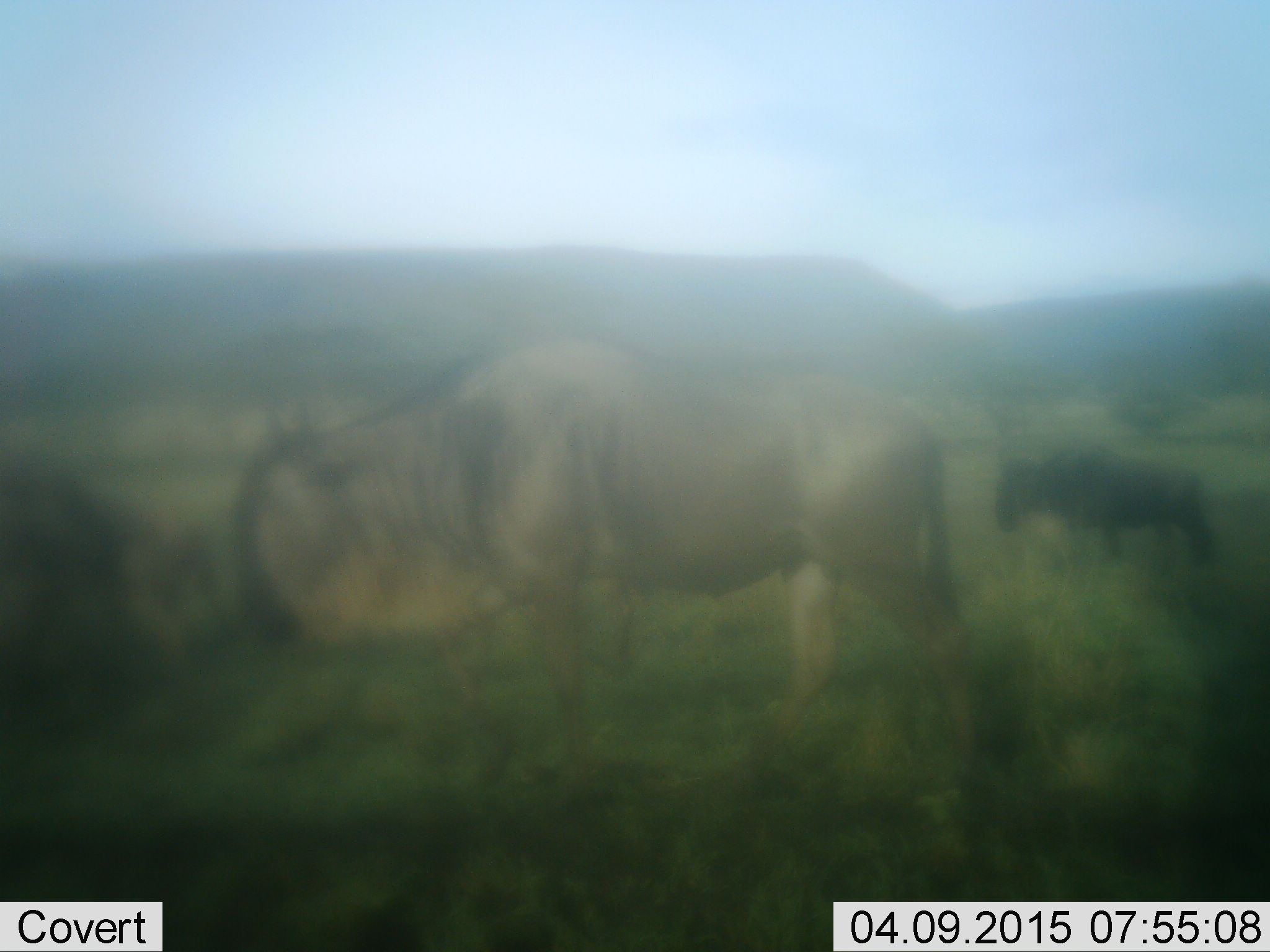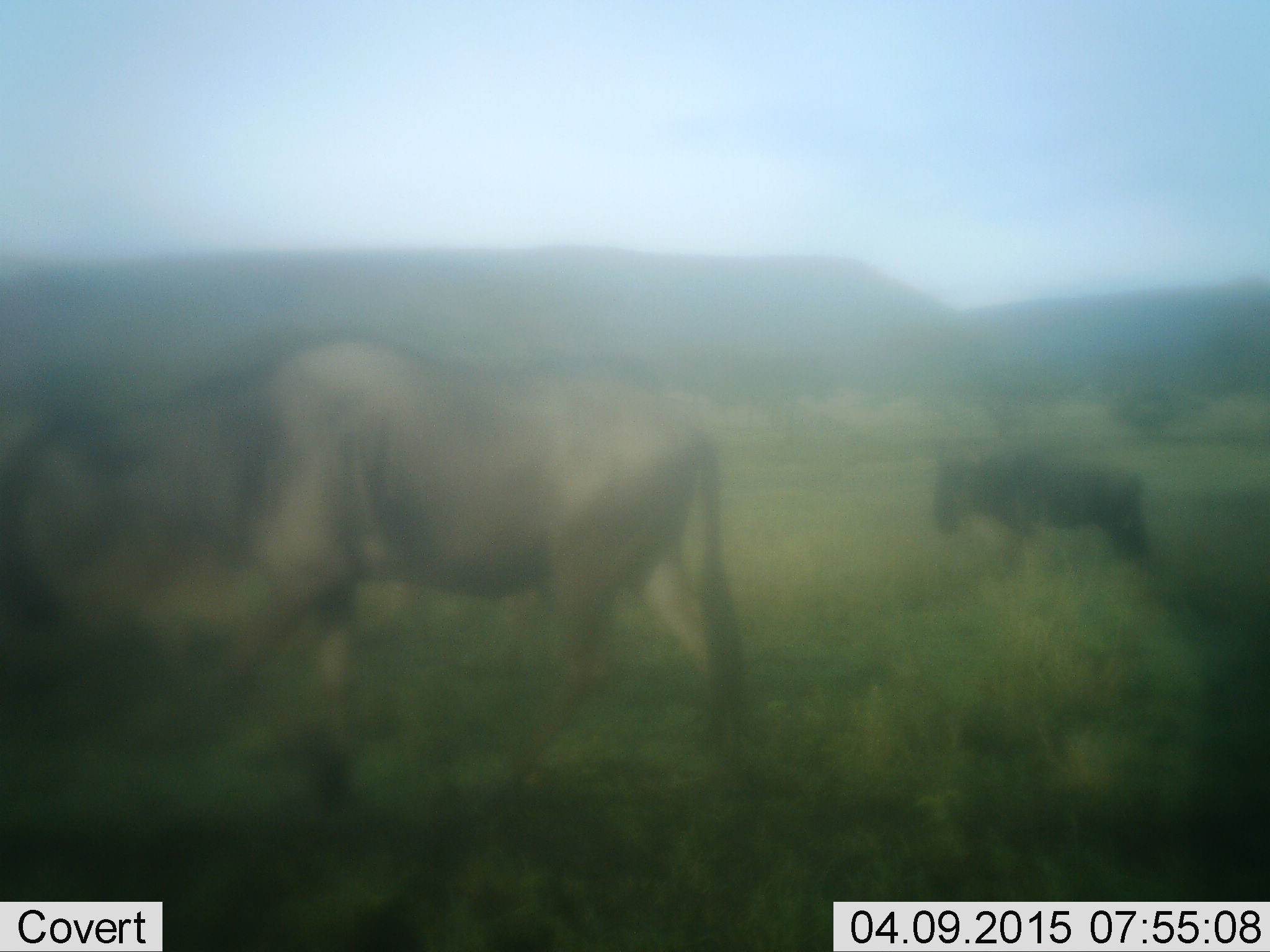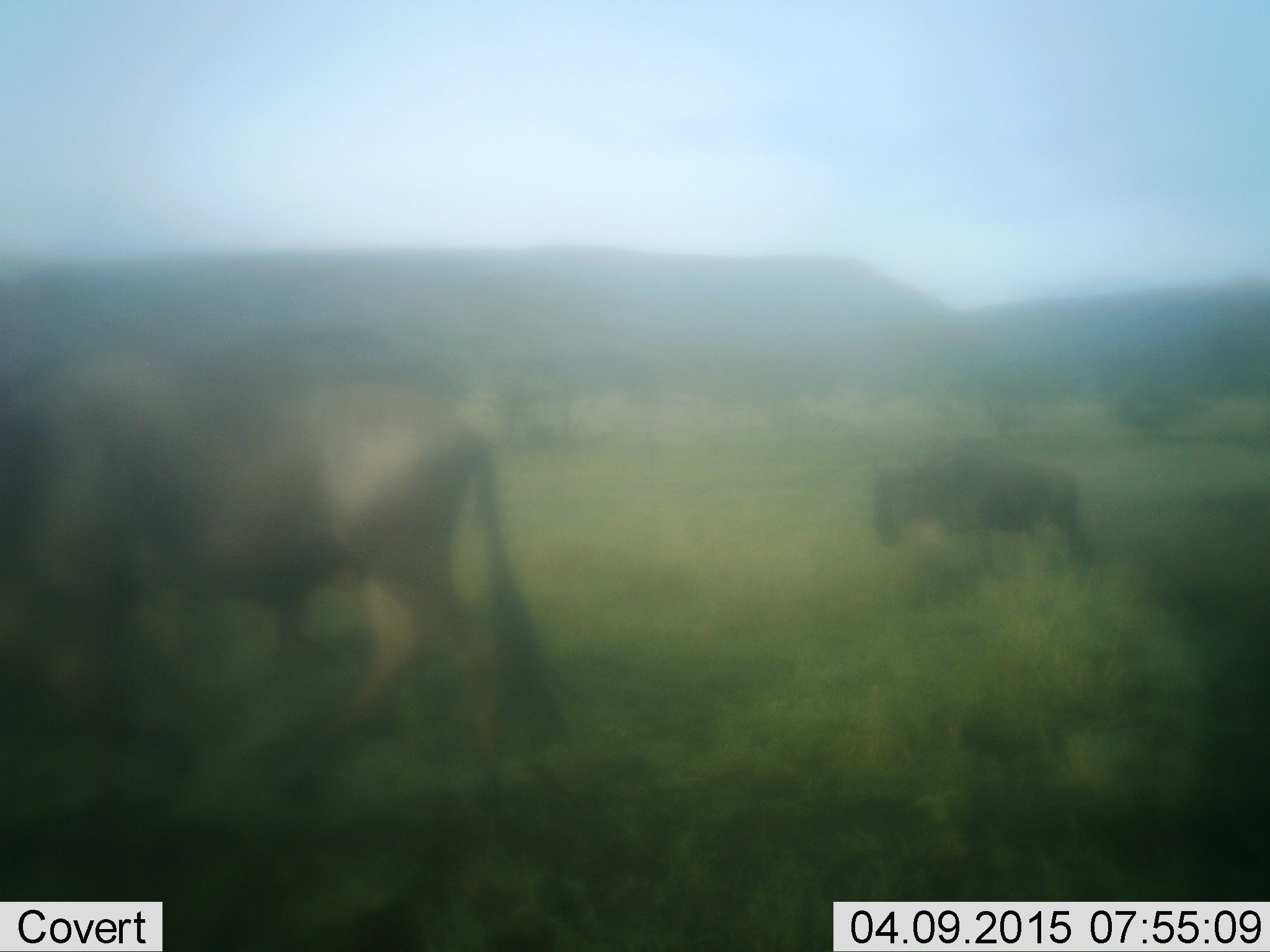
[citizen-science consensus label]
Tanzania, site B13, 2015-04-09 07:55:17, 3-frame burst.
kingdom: Animalia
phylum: Chordata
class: Mammalia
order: Artiodactyla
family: Bovidae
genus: Connochaetes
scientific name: Connochaetes taurinus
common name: blue wildebeest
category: wildebeest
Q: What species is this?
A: Wildebeest (blue wildebeest) (Connochaetes taurinus).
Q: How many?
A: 3.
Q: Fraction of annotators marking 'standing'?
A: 40%.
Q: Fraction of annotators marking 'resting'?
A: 0%.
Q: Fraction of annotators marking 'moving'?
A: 80%.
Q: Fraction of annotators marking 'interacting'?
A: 0%.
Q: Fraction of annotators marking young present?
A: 30%.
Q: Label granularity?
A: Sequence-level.